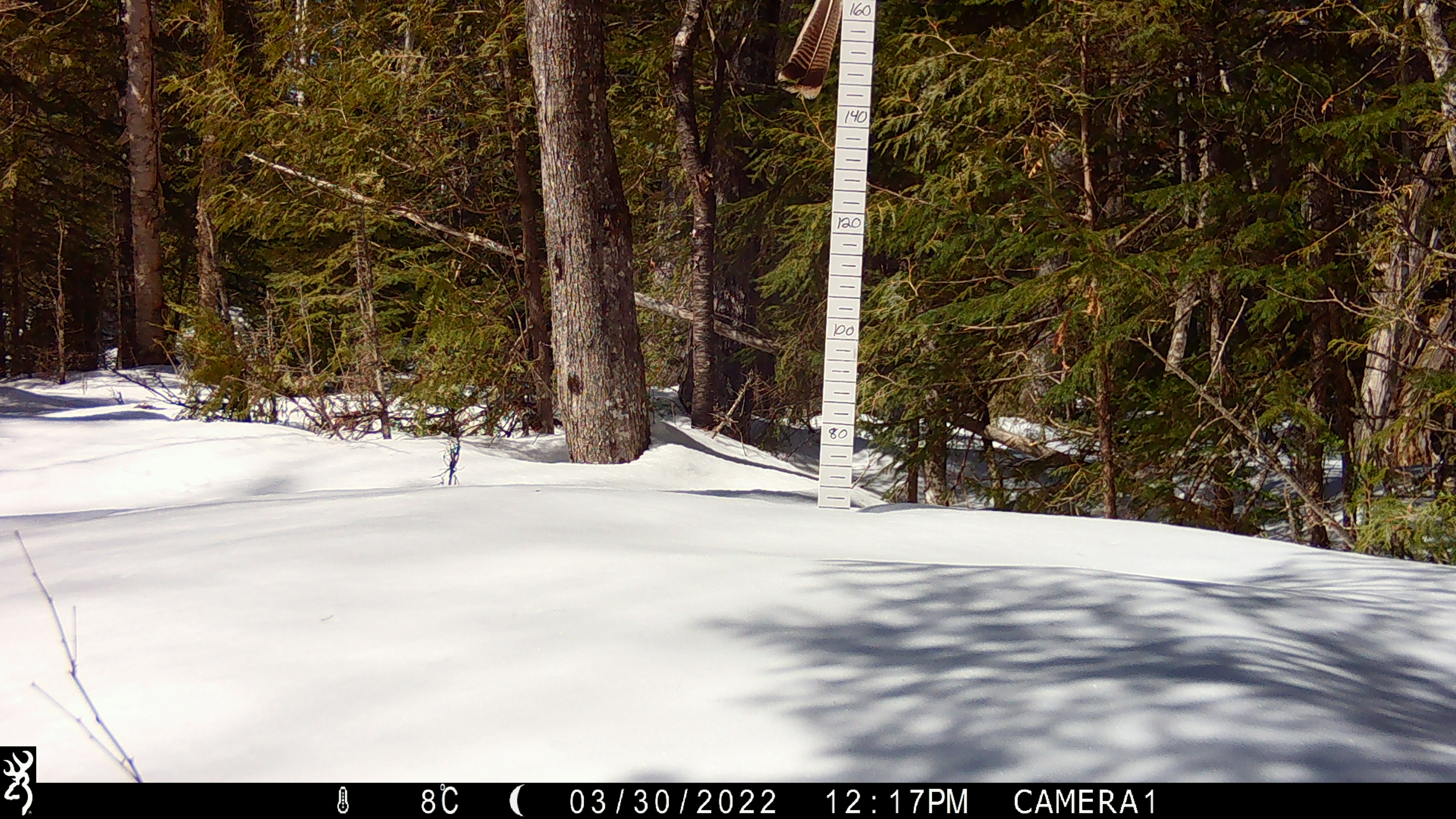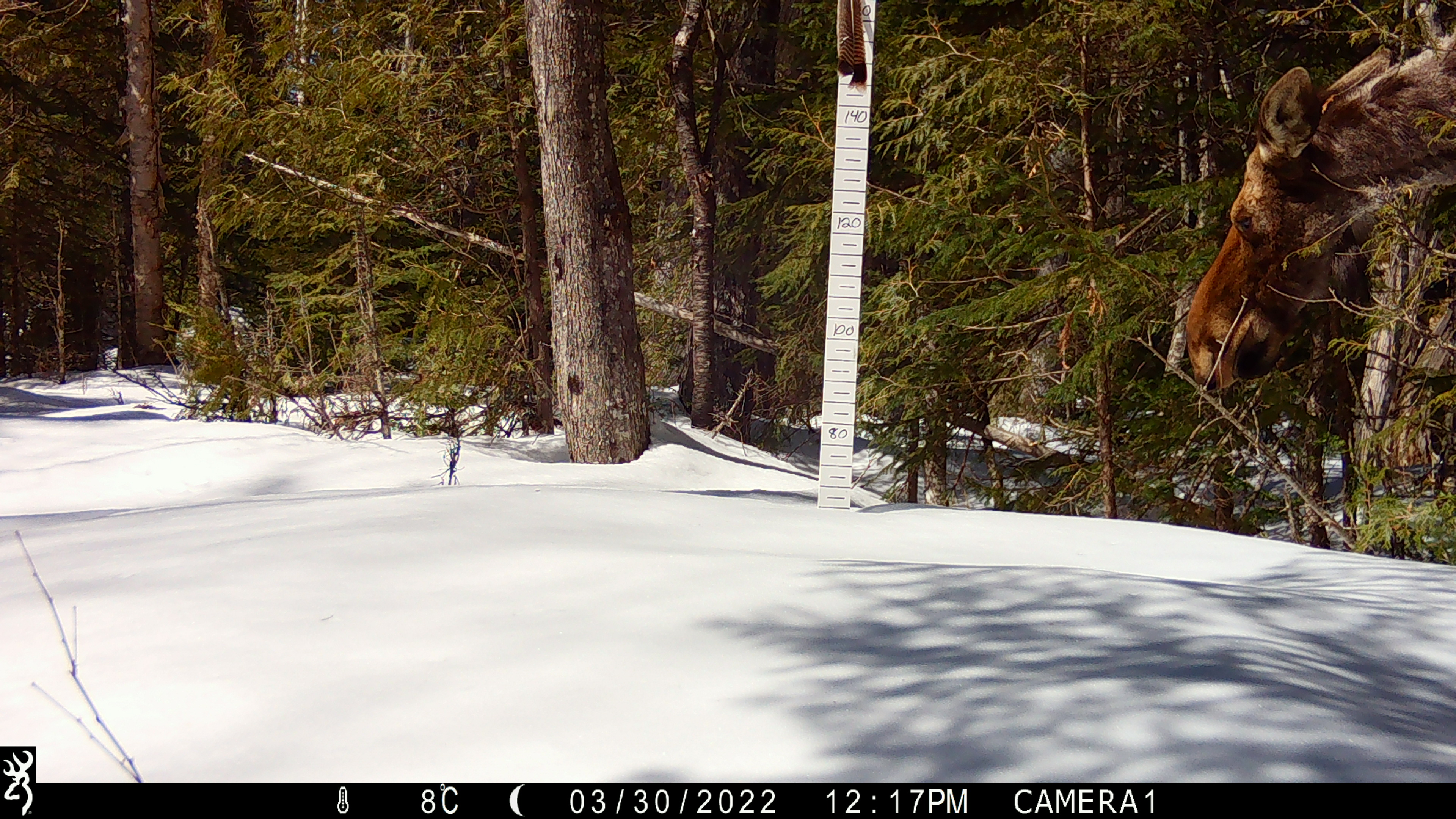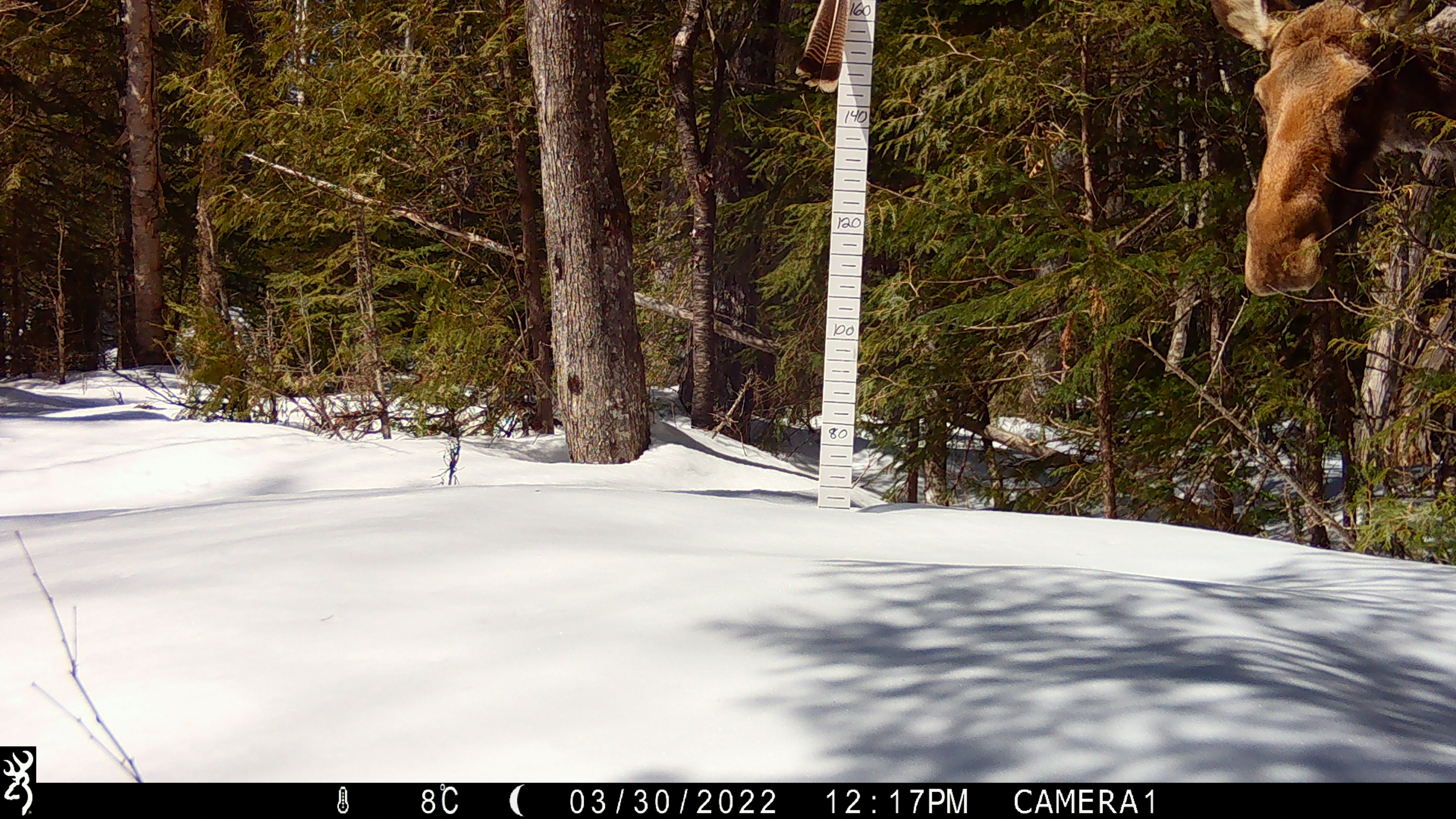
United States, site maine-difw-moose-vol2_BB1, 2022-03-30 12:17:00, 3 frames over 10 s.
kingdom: Animalia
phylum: Chordata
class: Mammalia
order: Artiodactyla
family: Cervidae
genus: Alces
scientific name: Alces alces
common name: moose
Moose (Alces alces).